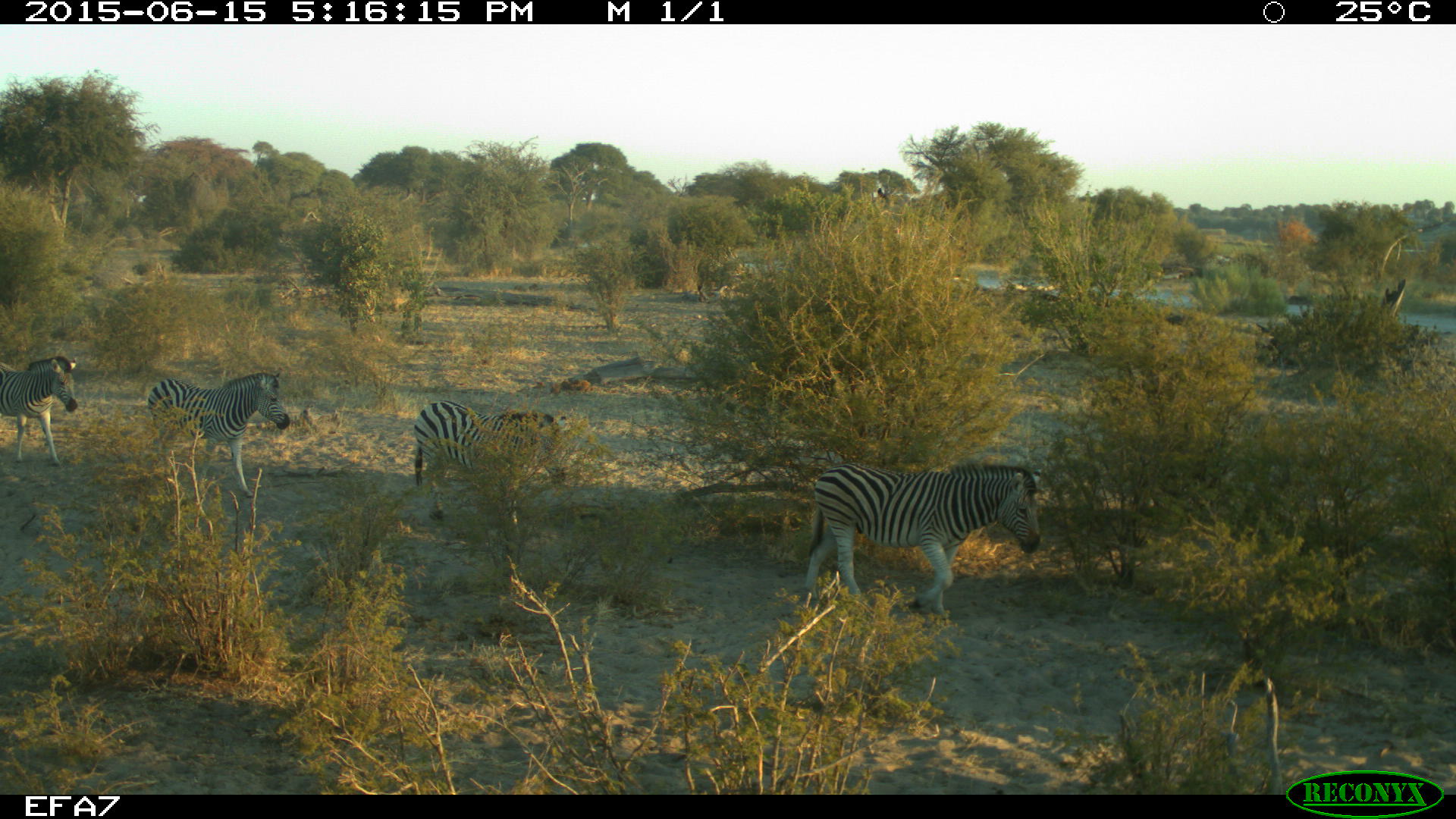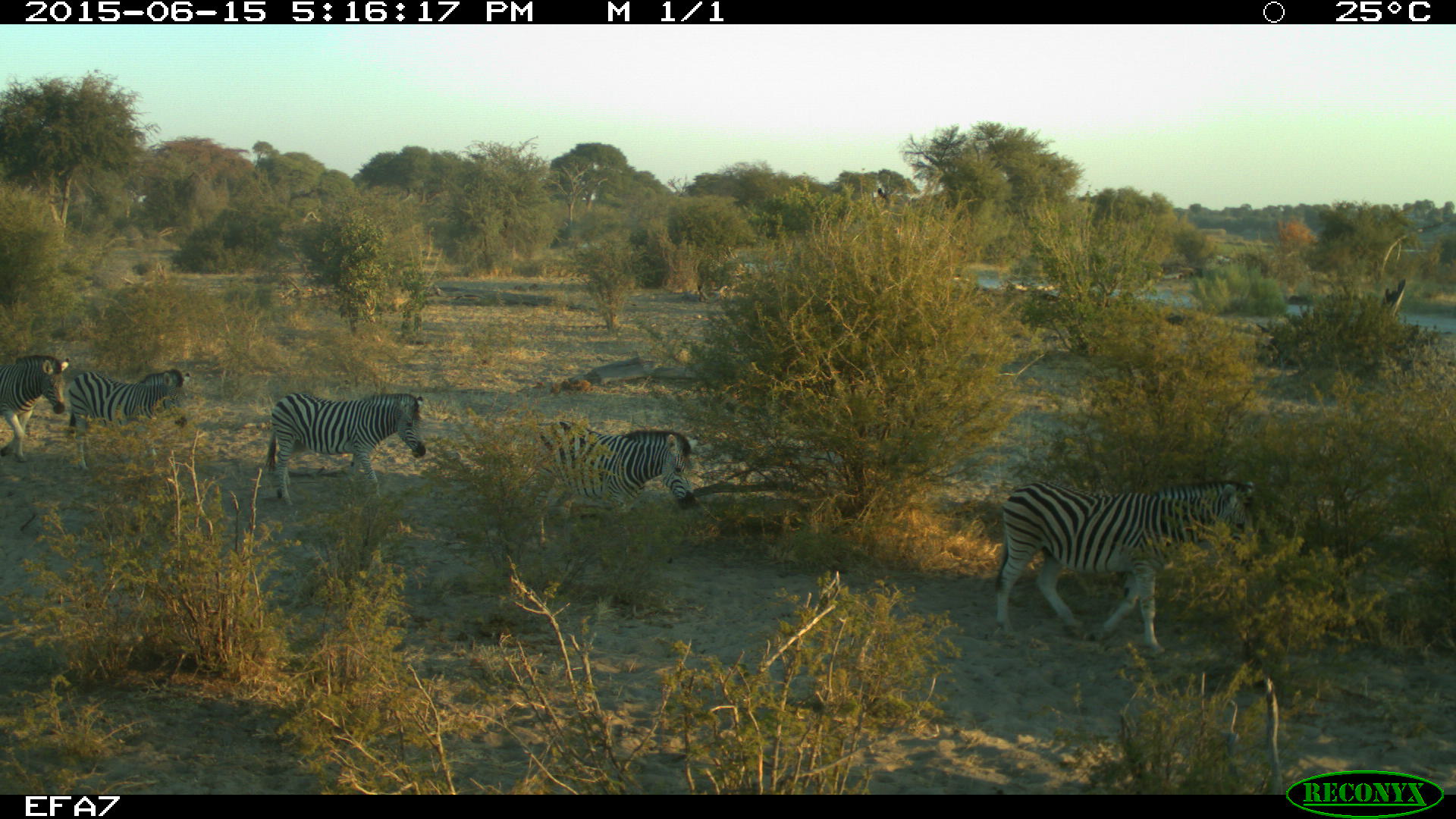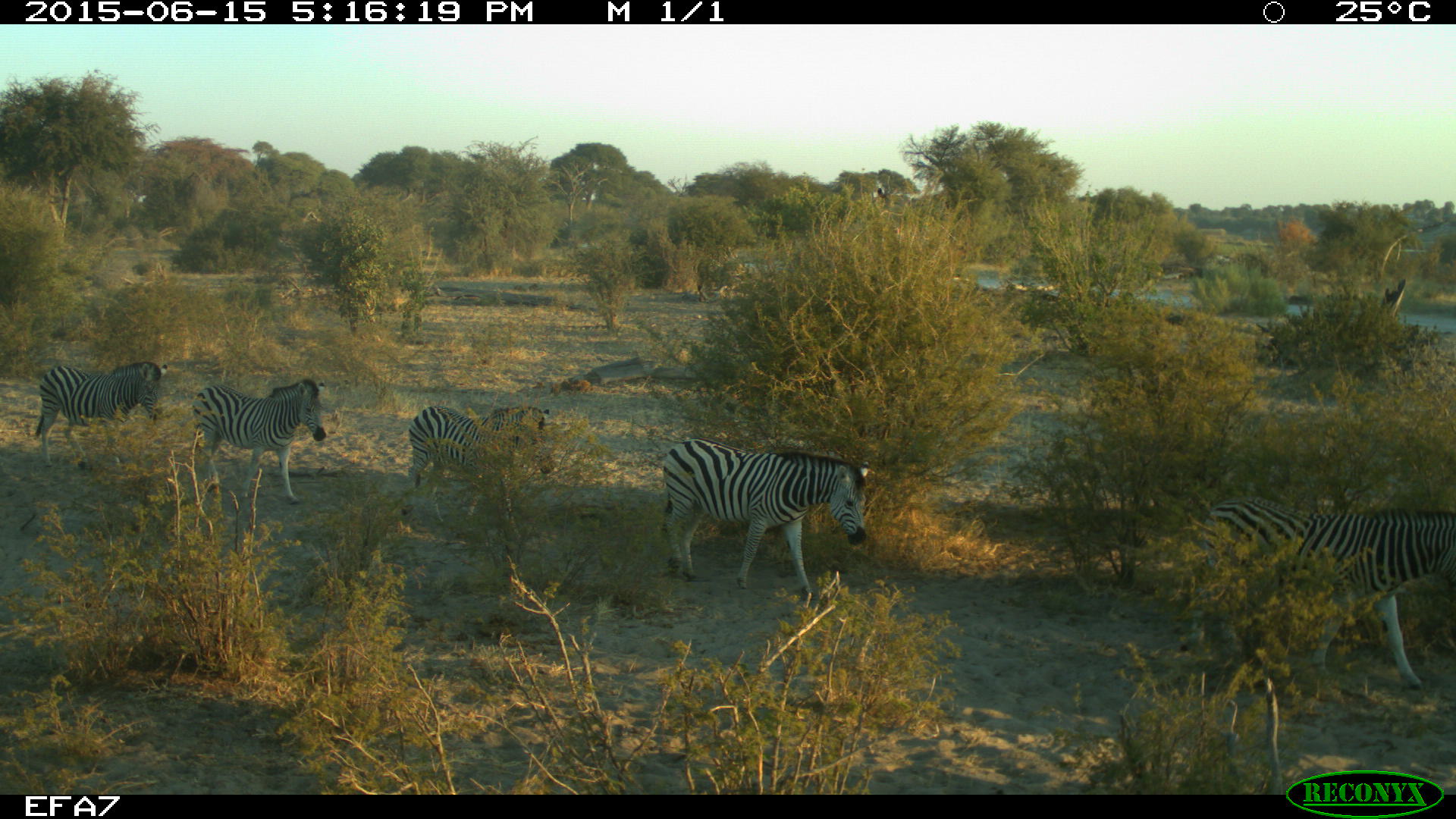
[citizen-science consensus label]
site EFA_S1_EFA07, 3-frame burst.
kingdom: Animalia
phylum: Chordata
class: Mammalia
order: Perissodactyla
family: Equidae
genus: Equus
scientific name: Equus quagga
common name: plains zebra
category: zebraplains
Zebraplains (plains zebra) (Equus quagga), count 5. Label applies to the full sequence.